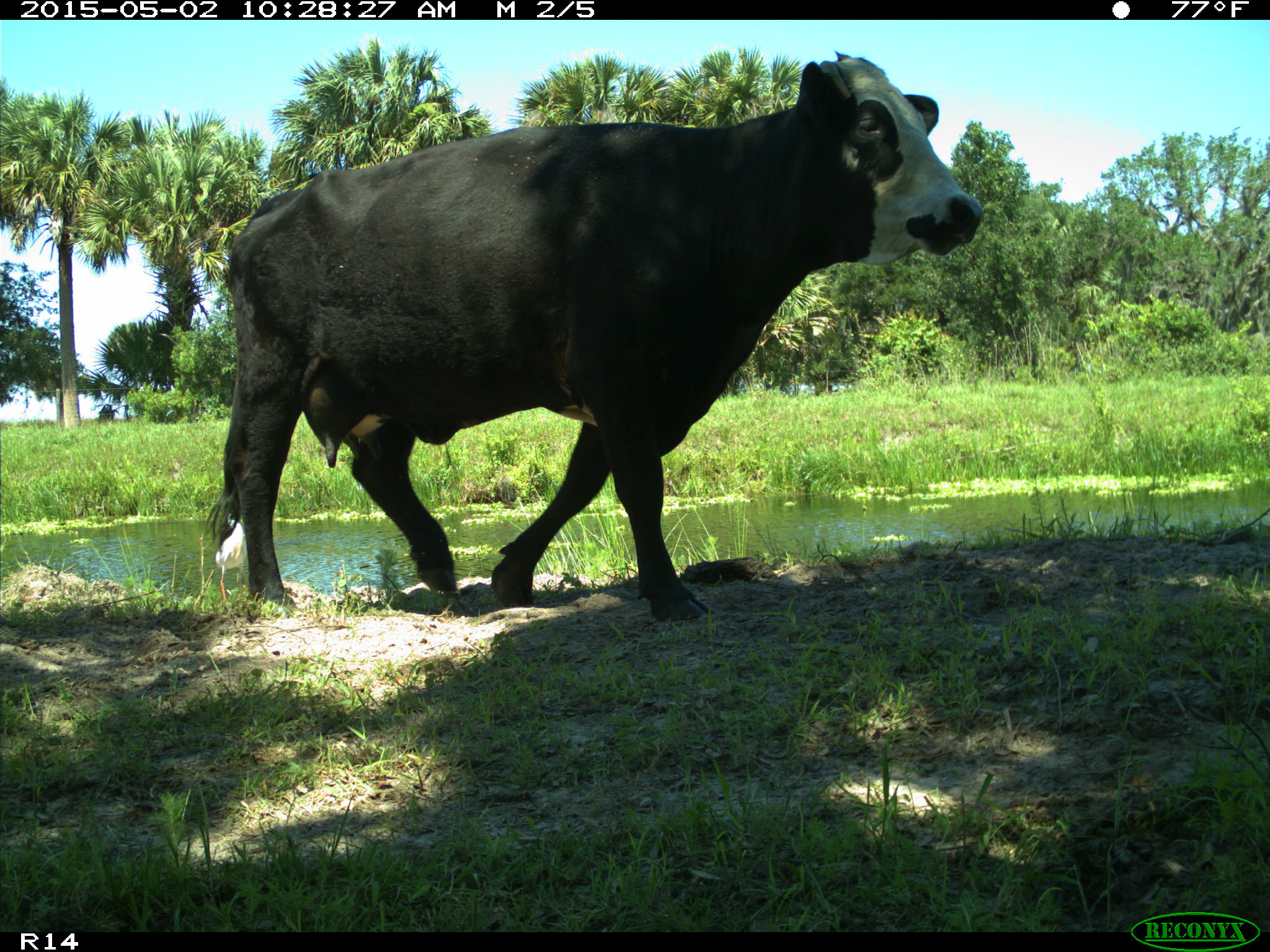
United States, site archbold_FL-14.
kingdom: Animalia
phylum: Chordata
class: Mammalia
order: Artiodactyla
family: Bovidae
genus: Bos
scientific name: Bos taurus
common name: domestic cow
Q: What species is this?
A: Bos taurus (domestic cow).